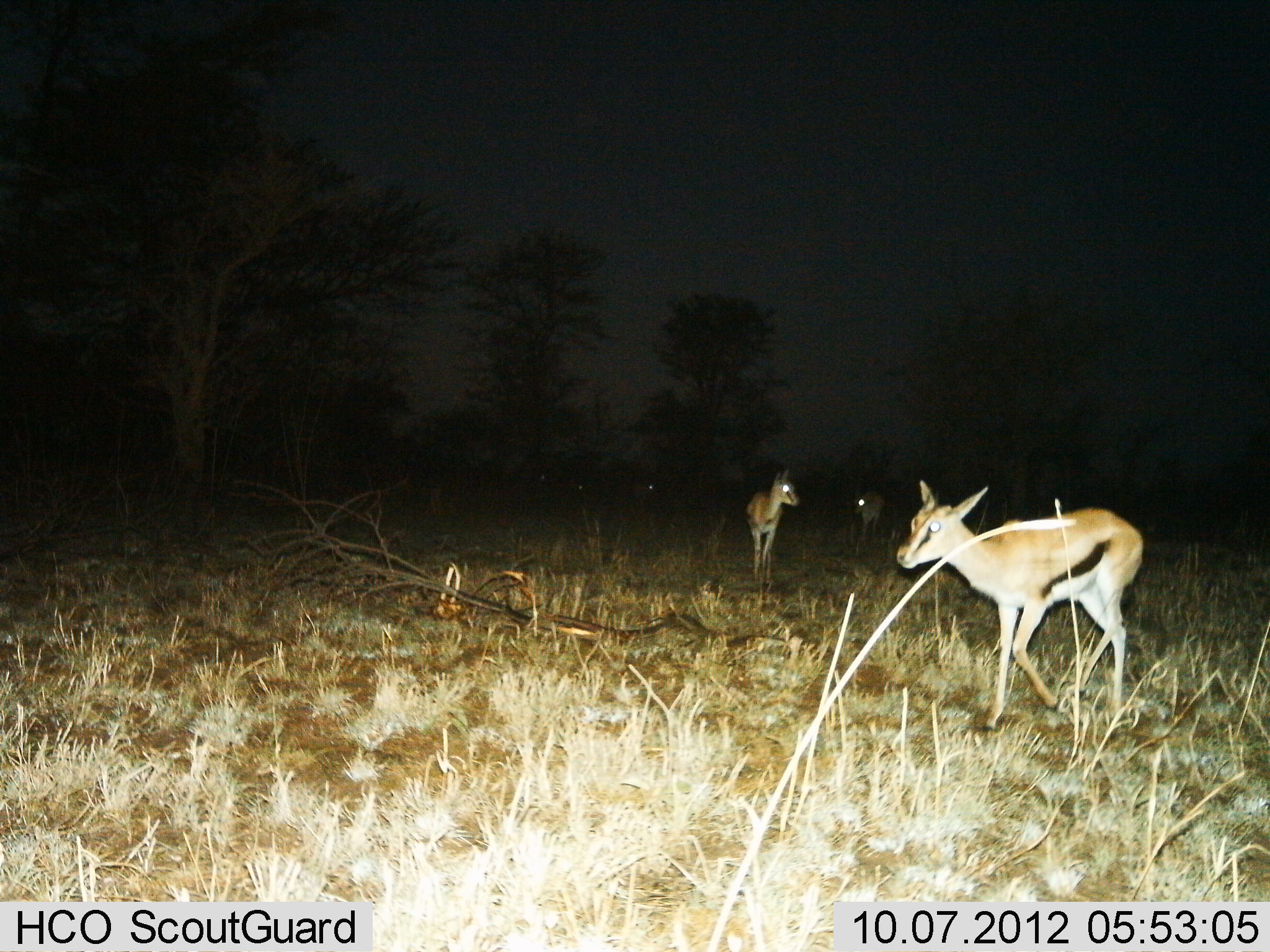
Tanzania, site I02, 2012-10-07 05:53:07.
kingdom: Animalia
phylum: Chordata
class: Mammalia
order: Artiodactyla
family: Bovidae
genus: Eudorcas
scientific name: Eudorcas thomsonii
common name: thomson's gazelle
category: gazellethomsons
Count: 3.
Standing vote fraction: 20%.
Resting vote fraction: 20%.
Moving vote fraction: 80%.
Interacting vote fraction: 0%.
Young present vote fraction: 10%.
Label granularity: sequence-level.